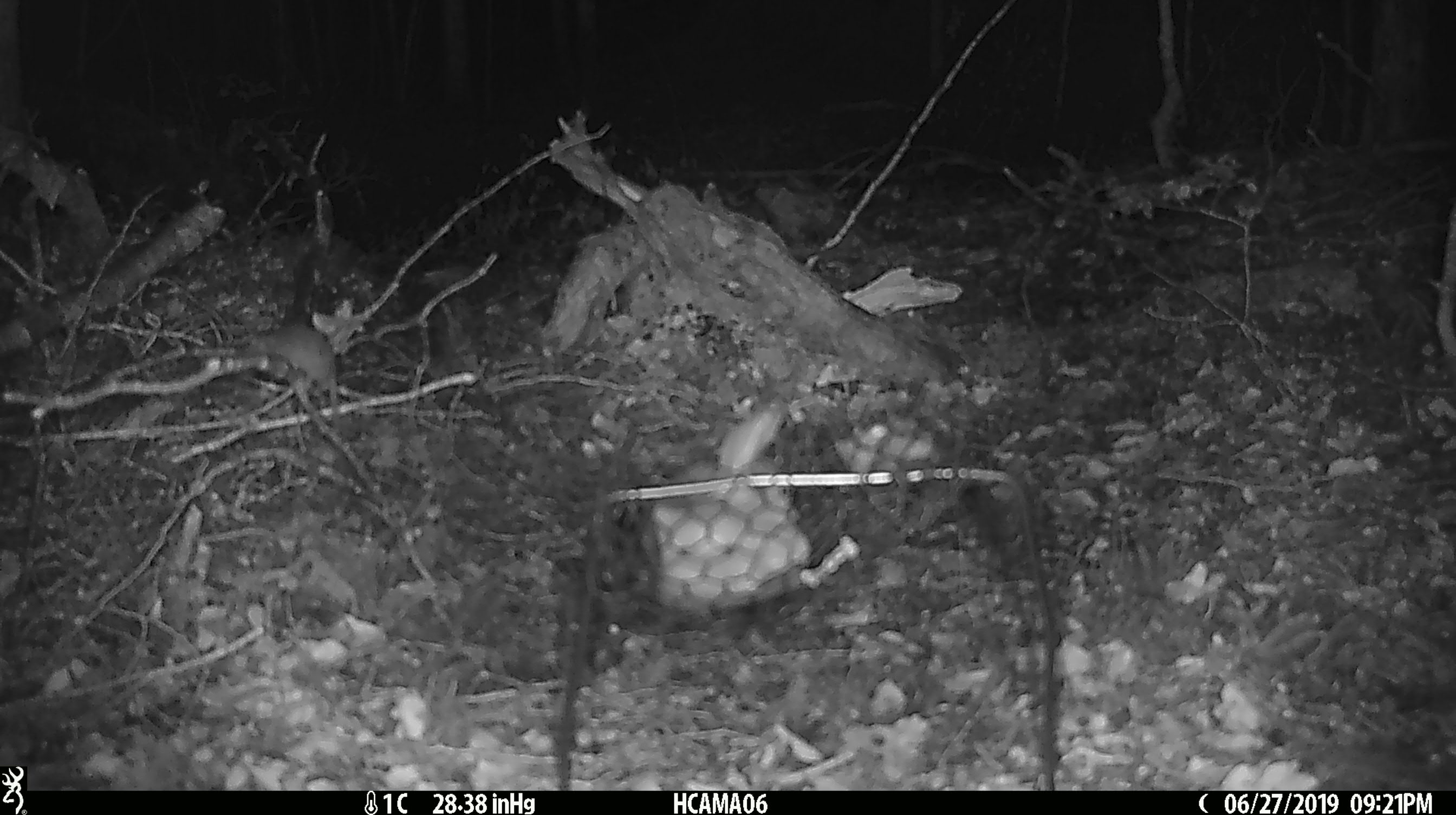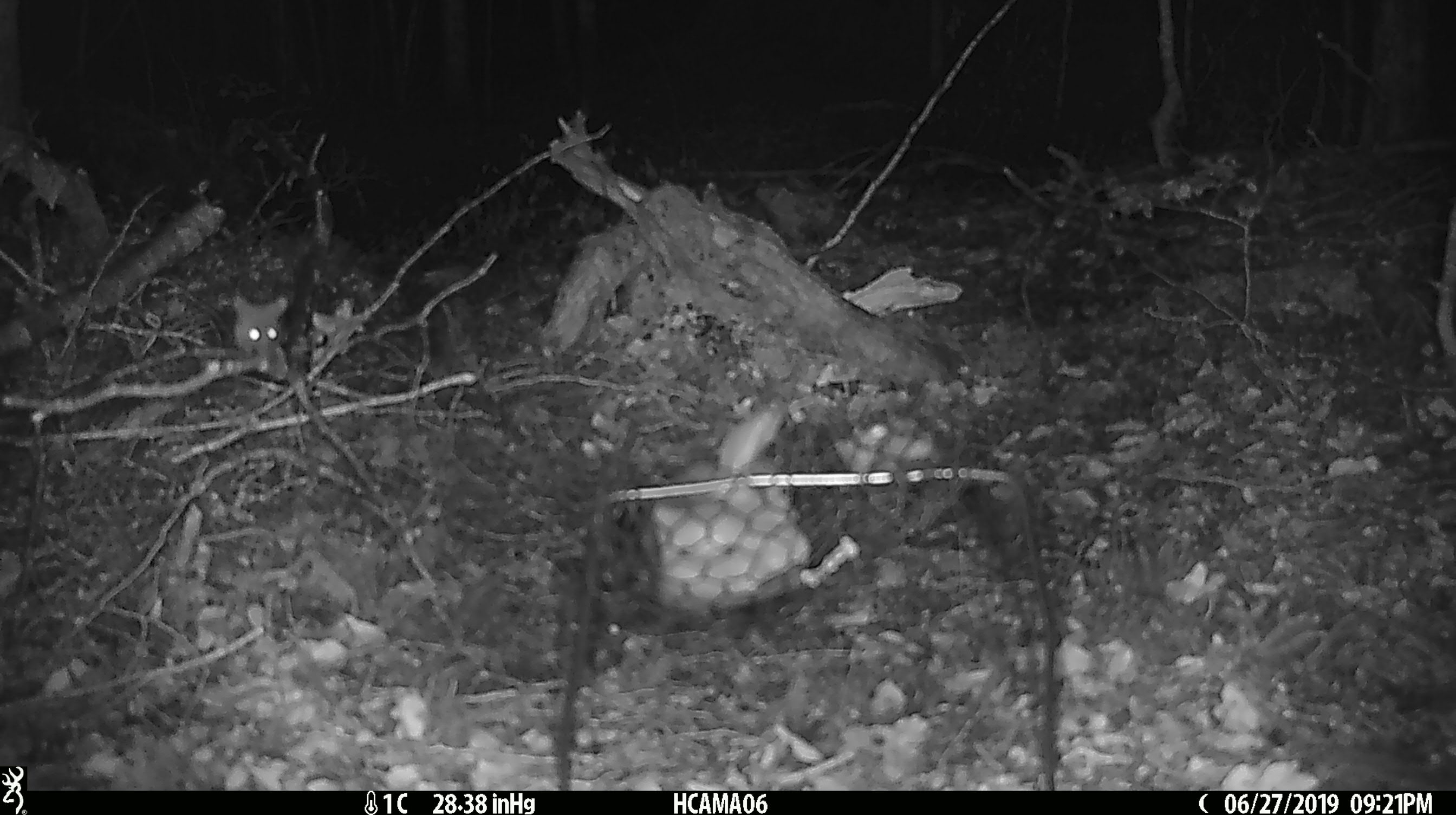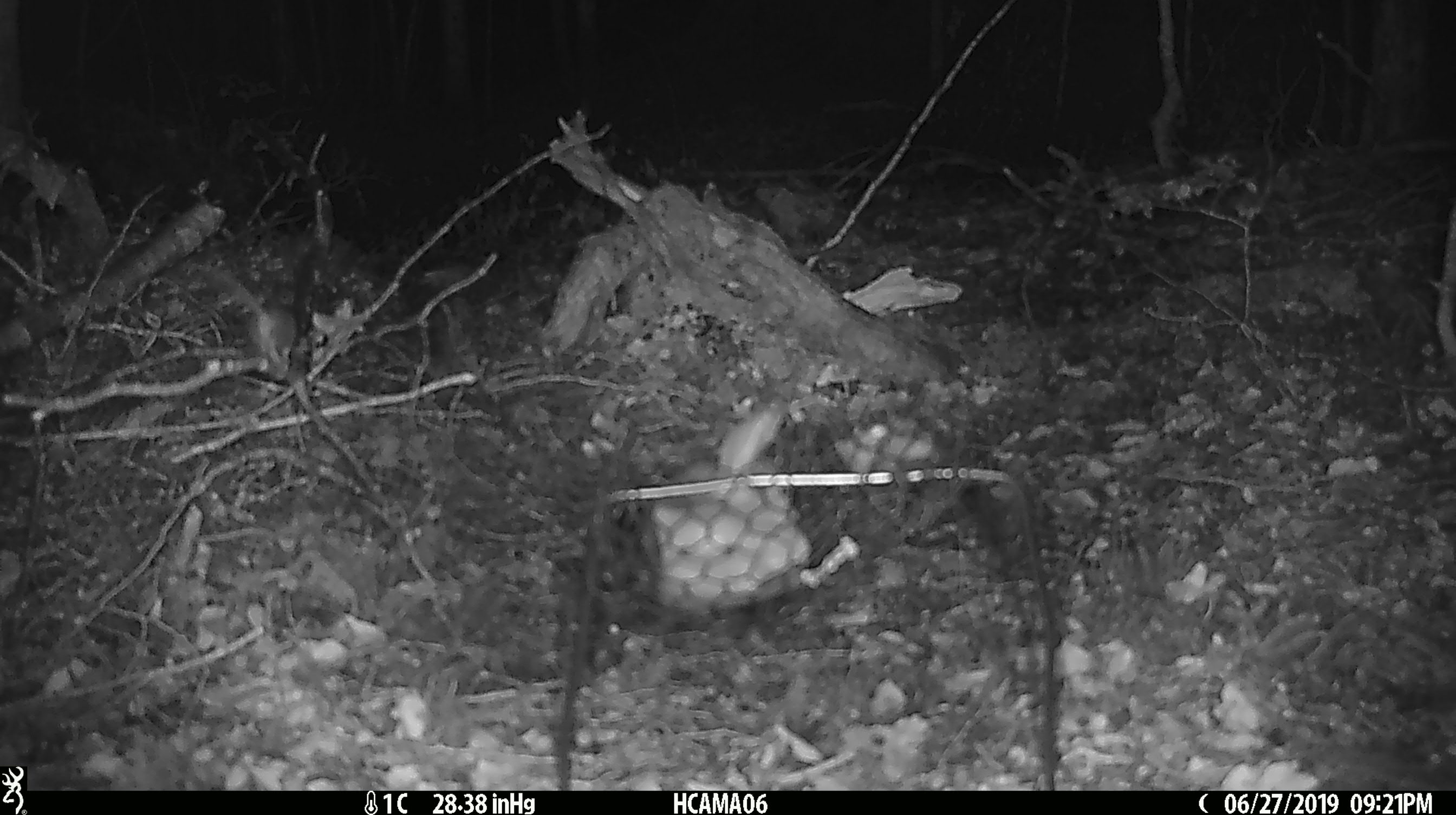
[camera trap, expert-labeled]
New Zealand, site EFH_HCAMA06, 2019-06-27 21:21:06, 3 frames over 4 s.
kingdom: Animalia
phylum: Chordata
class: Mammalia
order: Rodentia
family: Muridae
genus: Mus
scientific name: Mus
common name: mouse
Mouse (Mus).